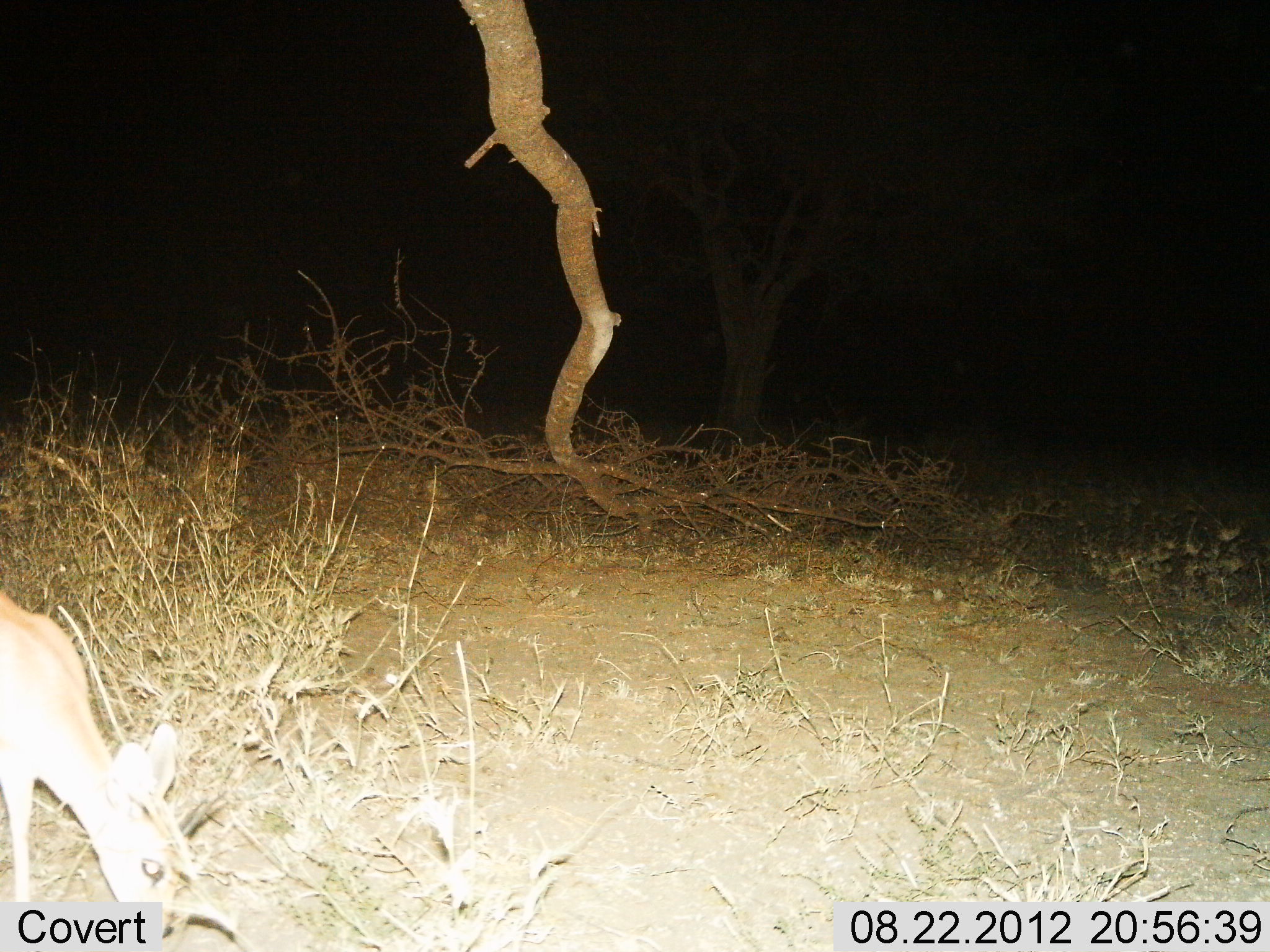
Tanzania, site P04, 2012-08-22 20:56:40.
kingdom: Animalia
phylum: Chordata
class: Mammalia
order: Artiodactyla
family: Bovidae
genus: Madoqua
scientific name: Madoqua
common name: dikdik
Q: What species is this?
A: Dikdik (Madoqua).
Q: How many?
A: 1.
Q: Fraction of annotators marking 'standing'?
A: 30%.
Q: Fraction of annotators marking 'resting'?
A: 10%.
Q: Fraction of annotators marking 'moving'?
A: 0%.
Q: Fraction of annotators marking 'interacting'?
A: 0%.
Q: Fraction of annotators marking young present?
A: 0%.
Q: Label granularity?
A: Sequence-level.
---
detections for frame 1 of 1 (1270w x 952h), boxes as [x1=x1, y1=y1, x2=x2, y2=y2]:
animal: [x1=2, y1=585, x2=204, y2=945]